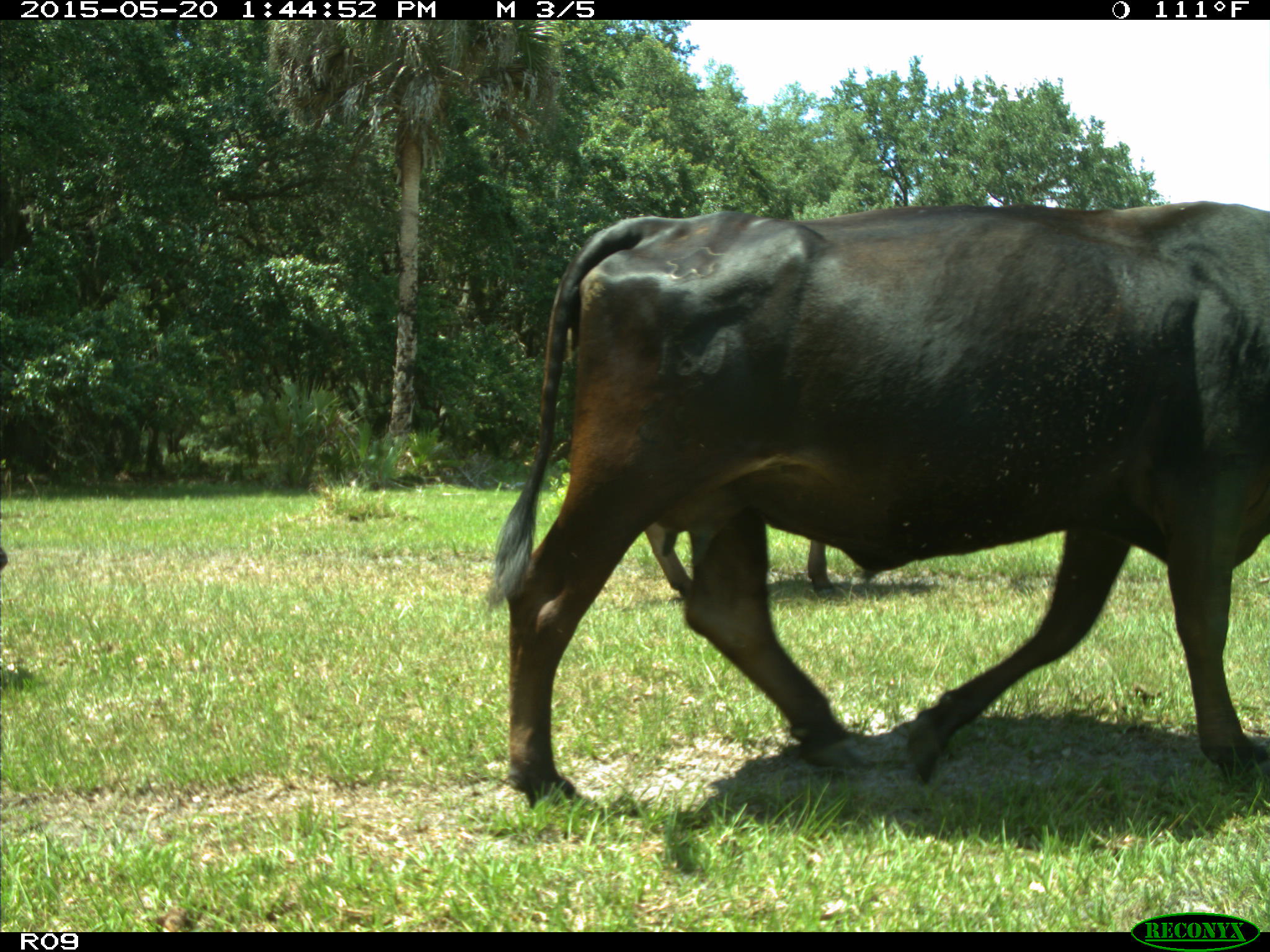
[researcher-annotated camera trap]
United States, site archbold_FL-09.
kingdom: Animalia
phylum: Chordata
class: Mammalia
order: Artiodactyla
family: Bovidae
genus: Bos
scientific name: Bos taurus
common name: domestic cow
Bos taurus (domestic cow).